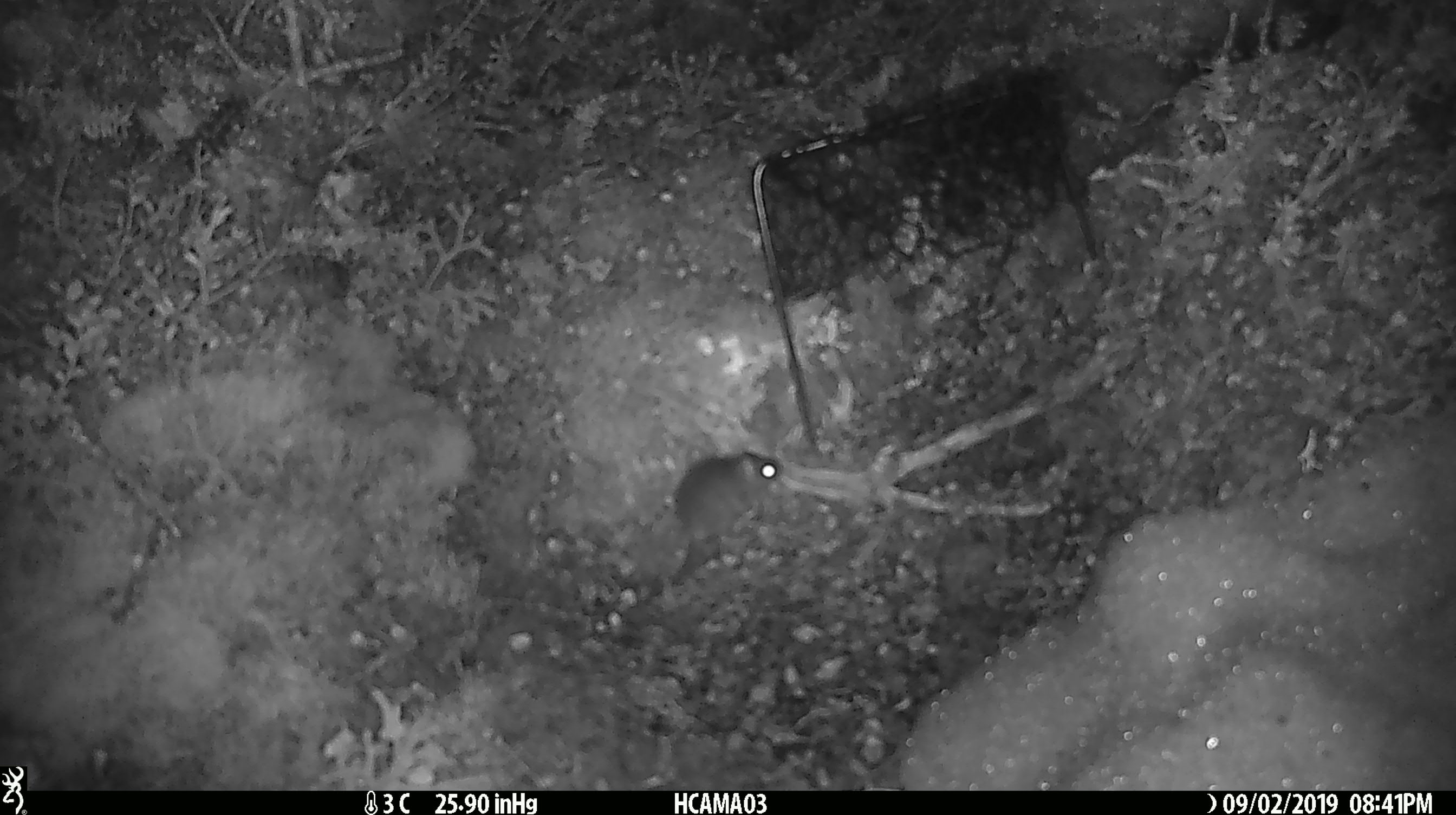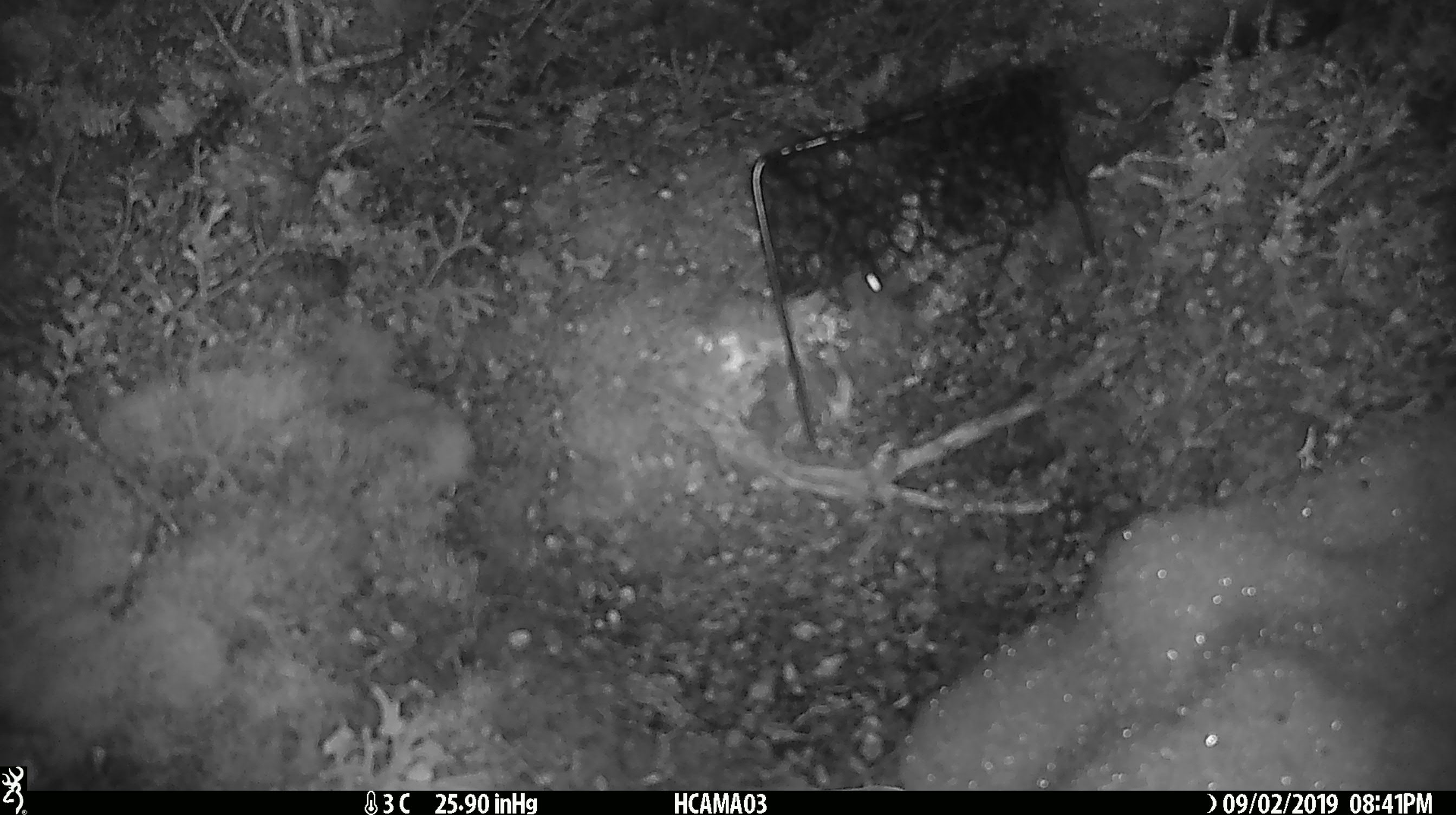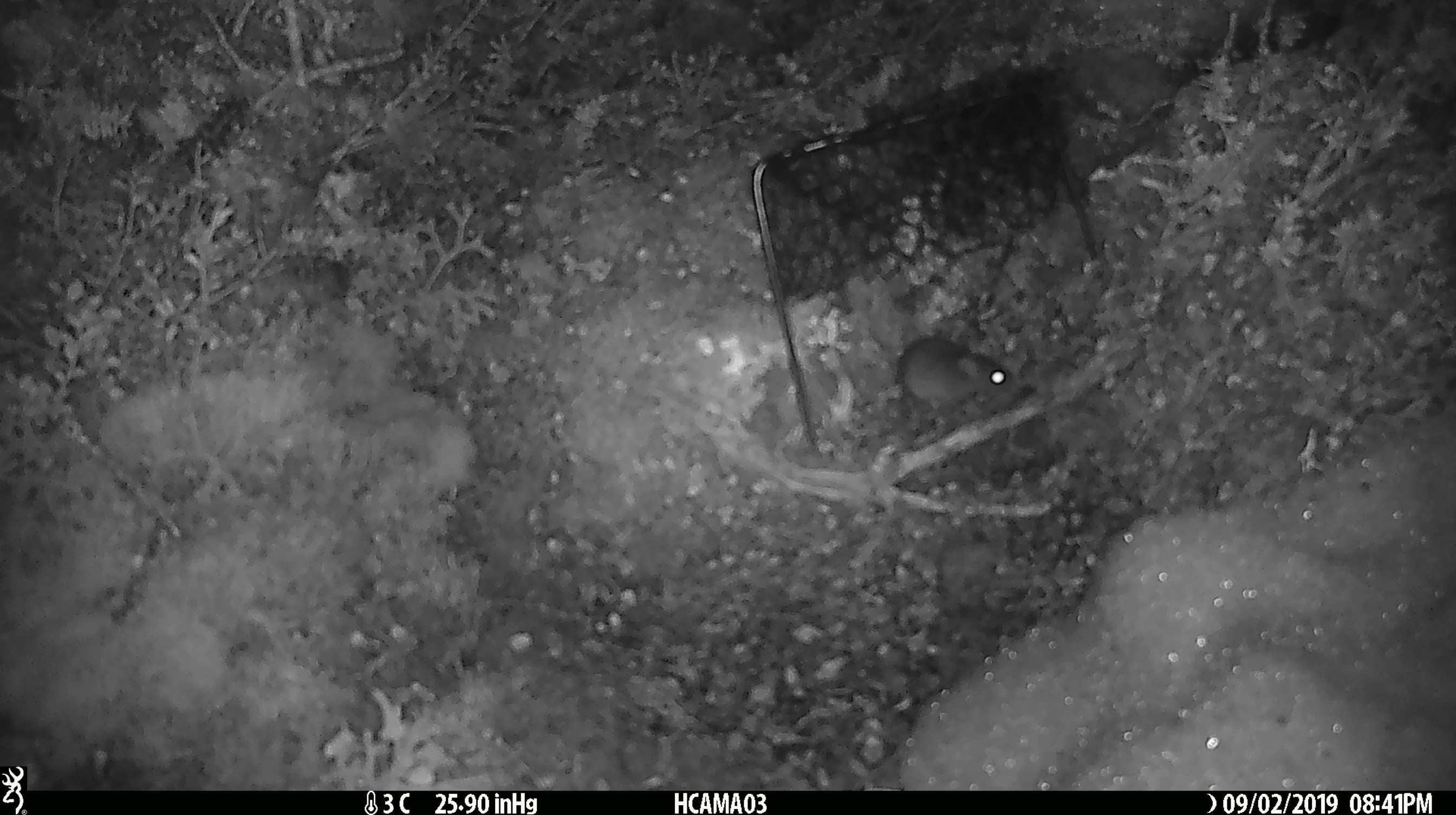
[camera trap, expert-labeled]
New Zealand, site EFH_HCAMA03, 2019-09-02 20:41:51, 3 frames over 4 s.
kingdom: Animalia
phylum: Chordata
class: Mammalia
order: Rodentia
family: Muridae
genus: Mus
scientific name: Mus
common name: mouse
Mouse (Mus).